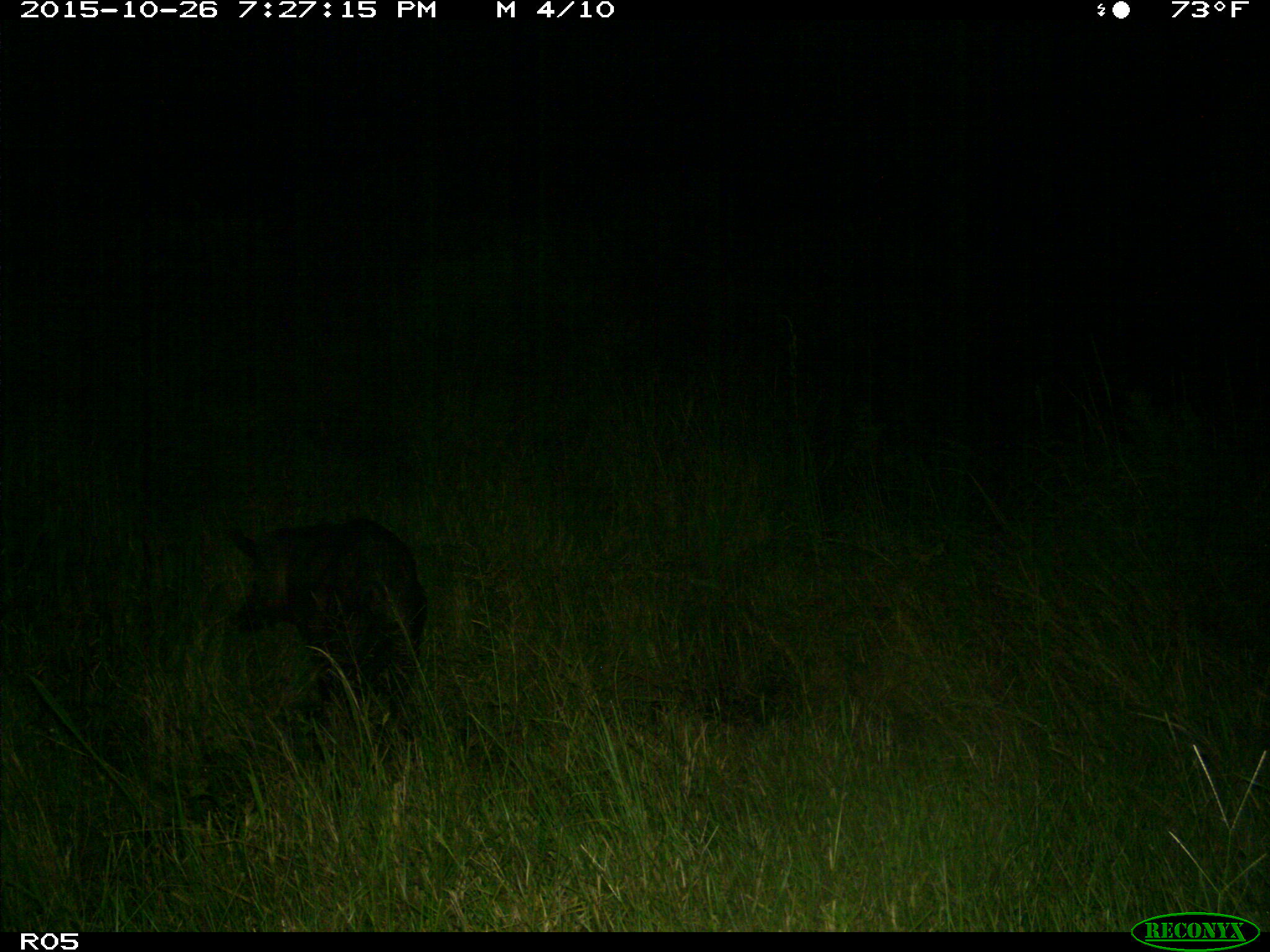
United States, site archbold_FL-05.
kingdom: Animalia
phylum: Chordata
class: Mammalia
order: Artiodactyla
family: Suidae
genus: Sus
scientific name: Sus scrofa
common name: wild boar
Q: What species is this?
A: Sus scrofa (wild boar).